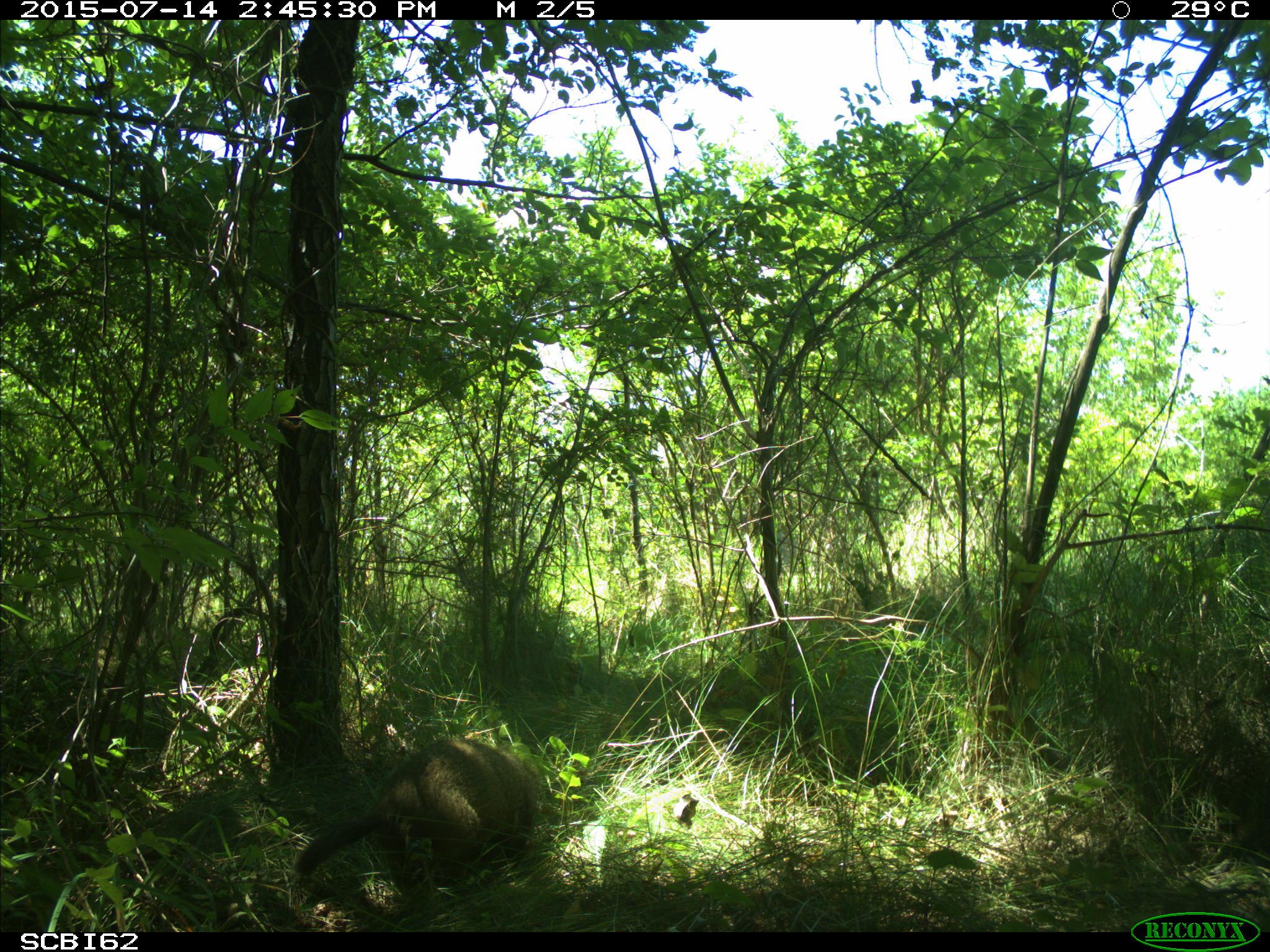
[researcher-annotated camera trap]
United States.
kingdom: Animalia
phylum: Chordata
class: Mammalia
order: Rodentia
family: Sciuridae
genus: Marmota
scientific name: Marmota monax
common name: woodchuck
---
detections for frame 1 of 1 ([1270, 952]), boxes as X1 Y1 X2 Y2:
Woodchuck: 285 731 545 894